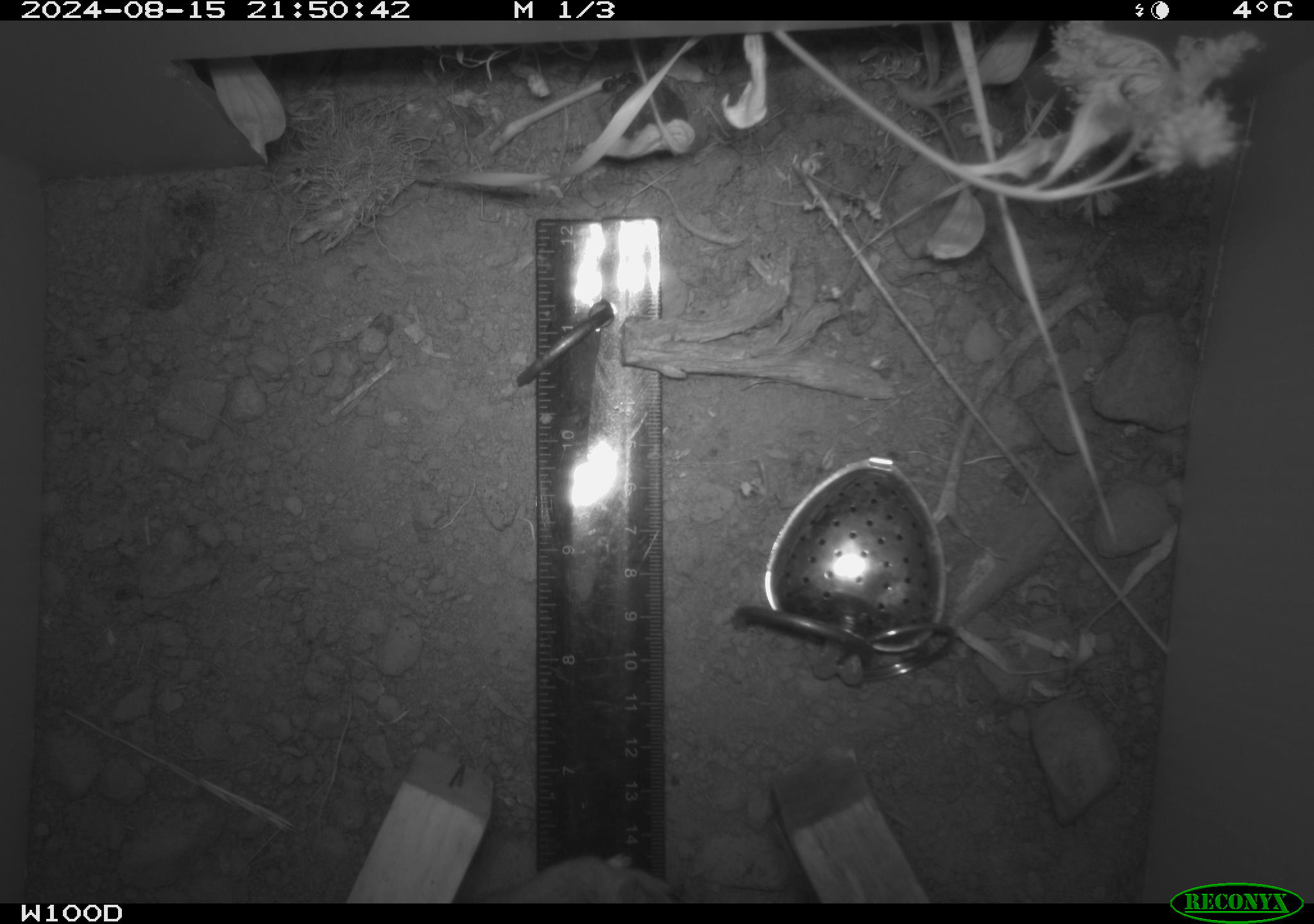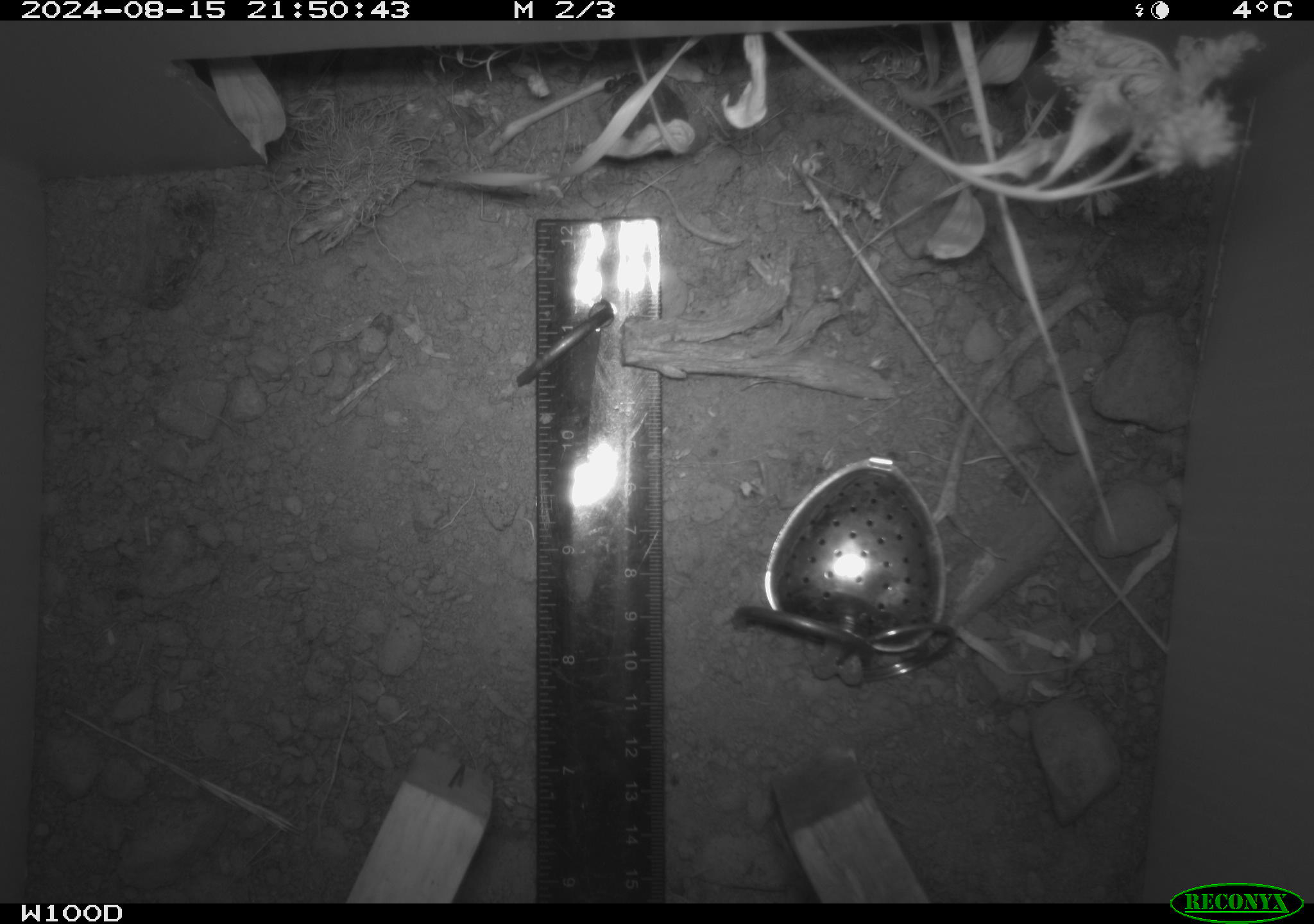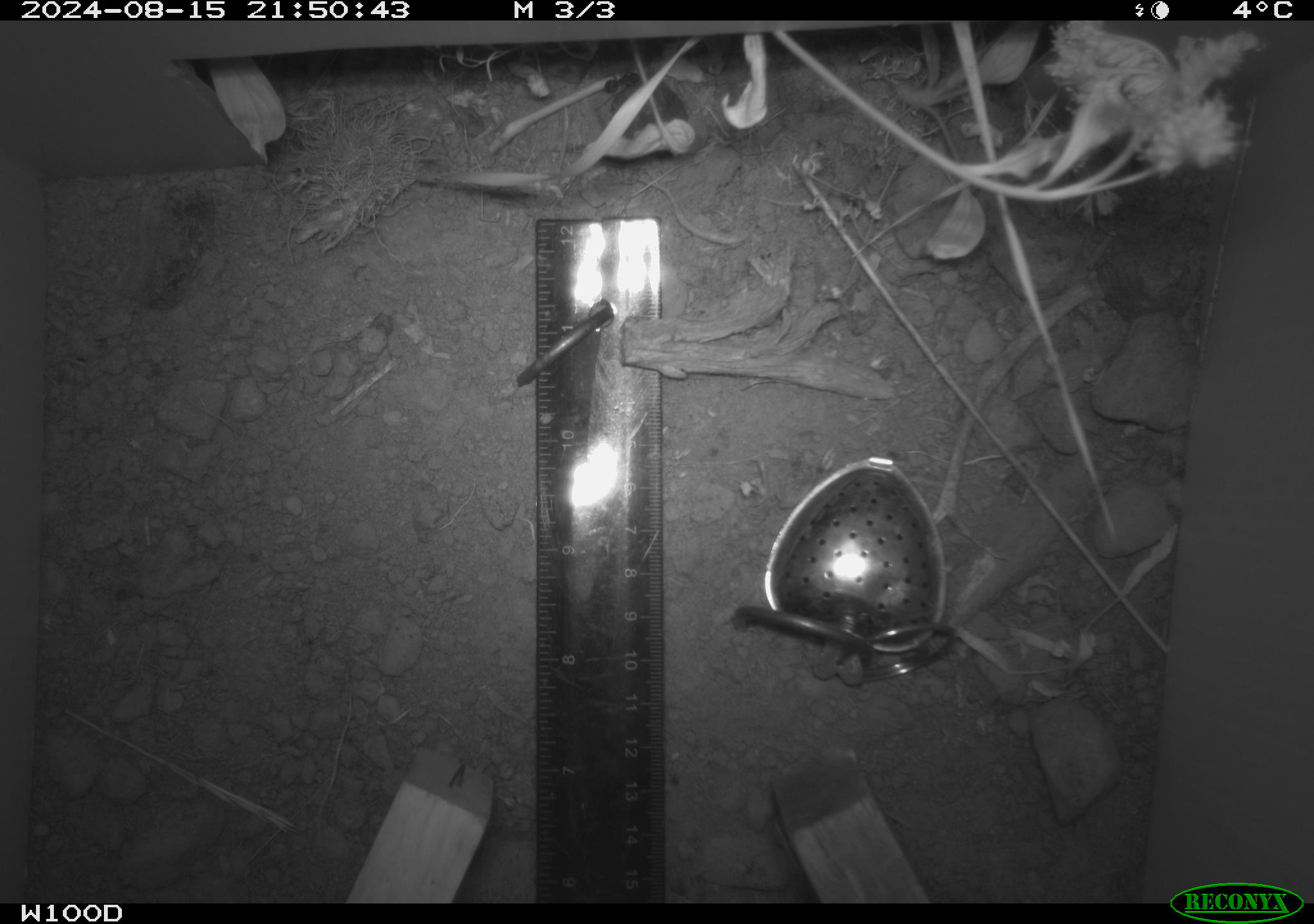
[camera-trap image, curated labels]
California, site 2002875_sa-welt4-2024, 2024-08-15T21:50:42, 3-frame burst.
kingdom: Animalia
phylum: Chordata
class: Mammalia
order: Rodentia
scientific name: Rodentia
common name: rodent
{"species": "rodent (Rodentia)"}